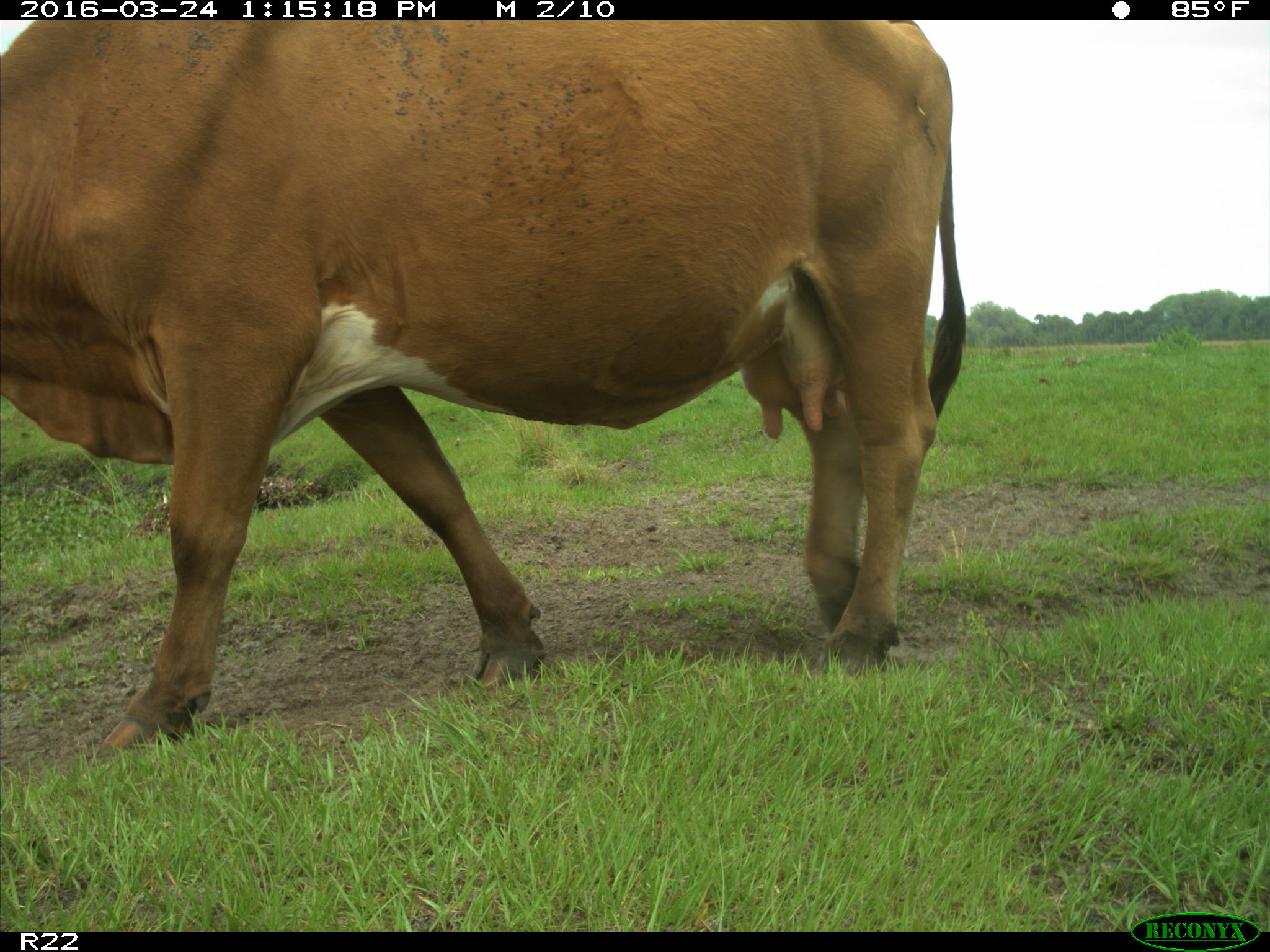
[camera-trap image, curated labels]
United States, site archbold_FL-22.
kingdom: Animalia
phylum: Chordata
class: Mammalia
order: Artiodactyla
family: Bovidae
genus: Bos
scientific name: Bos taurus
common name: domestic cow